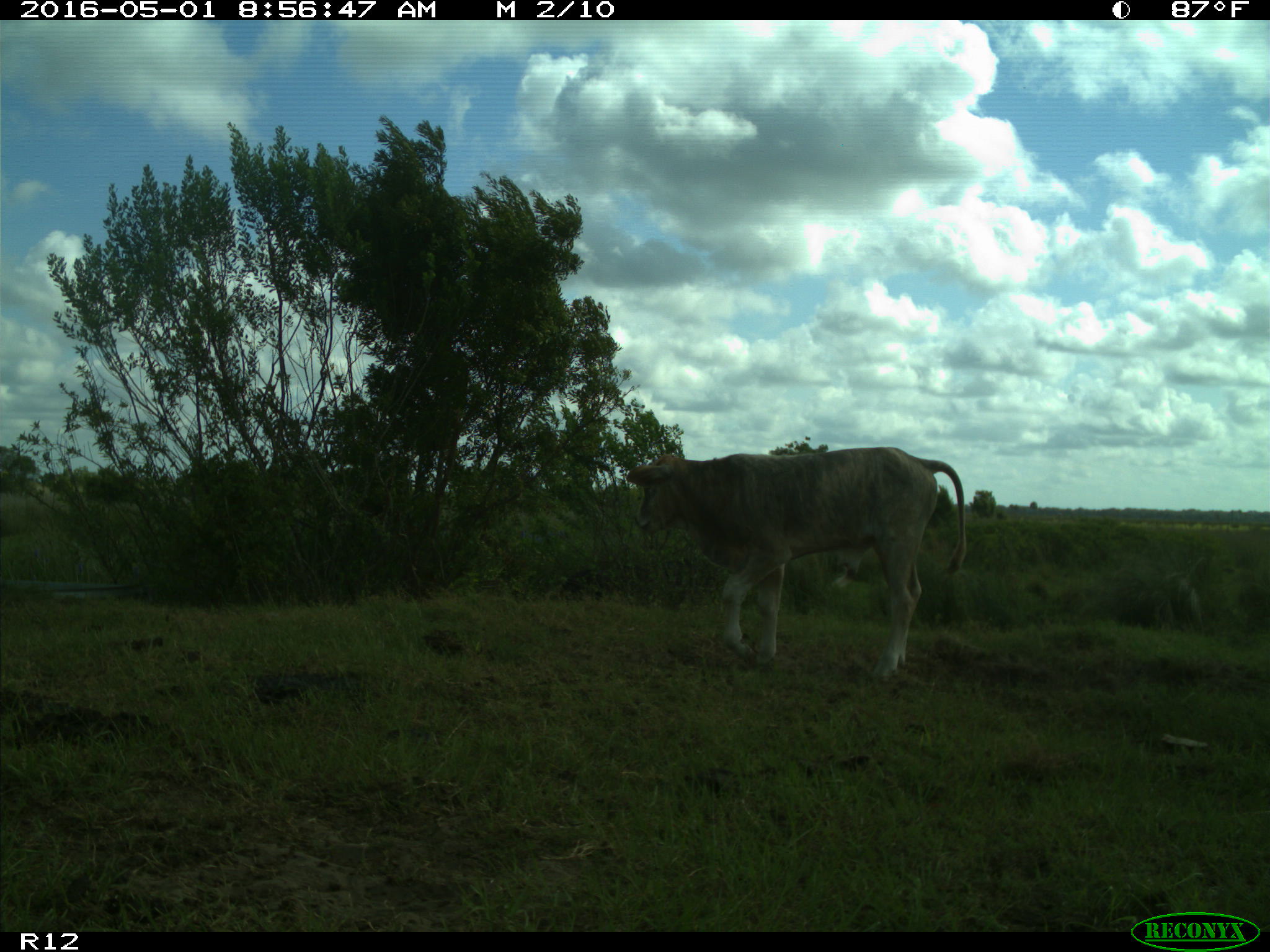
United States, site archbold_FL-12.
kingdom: Animalia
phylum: Chordata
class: Mammalia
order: Artiodactyla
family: Bovidae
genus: Bos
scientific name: Bos taurus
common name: domestic cow